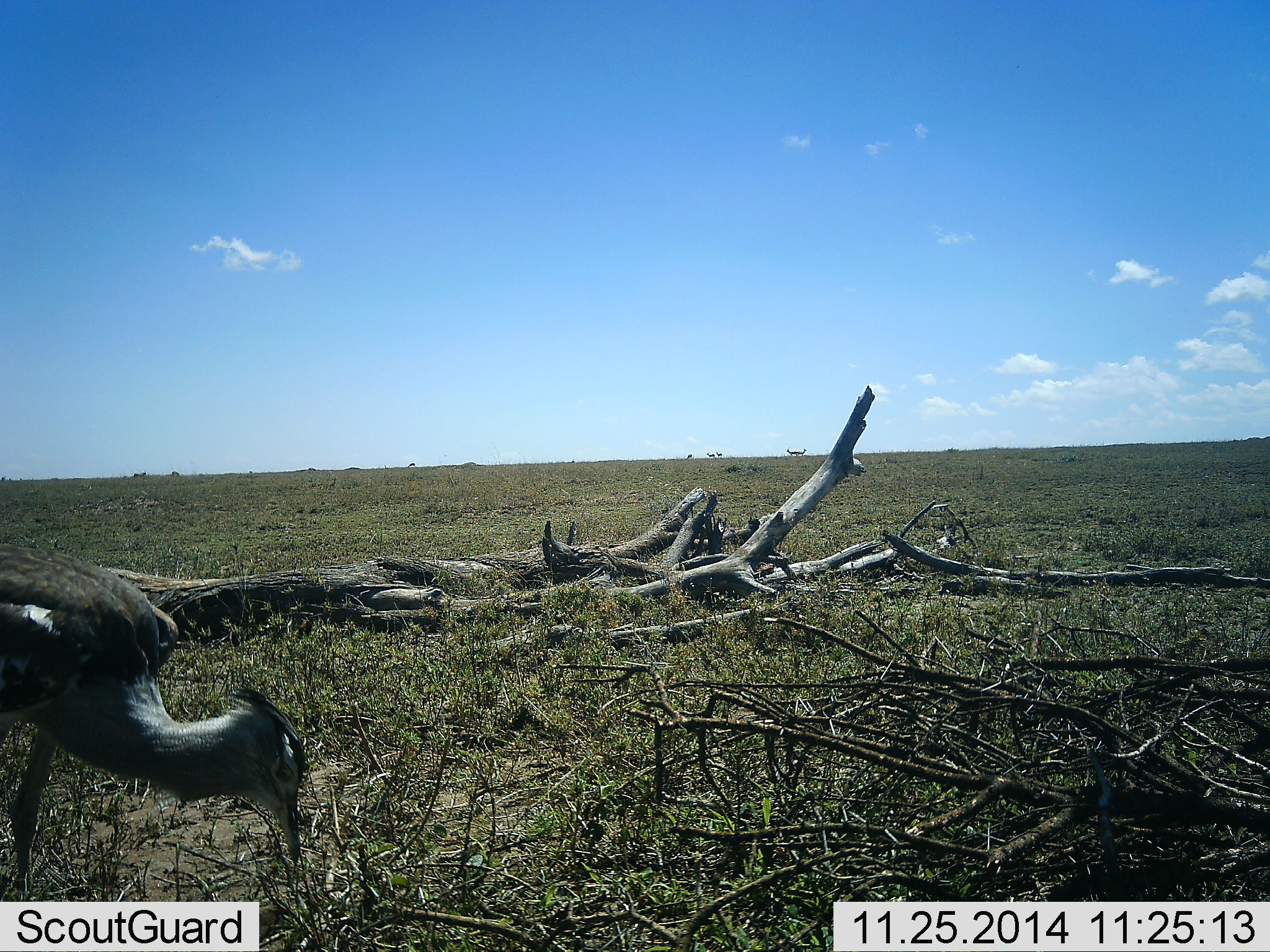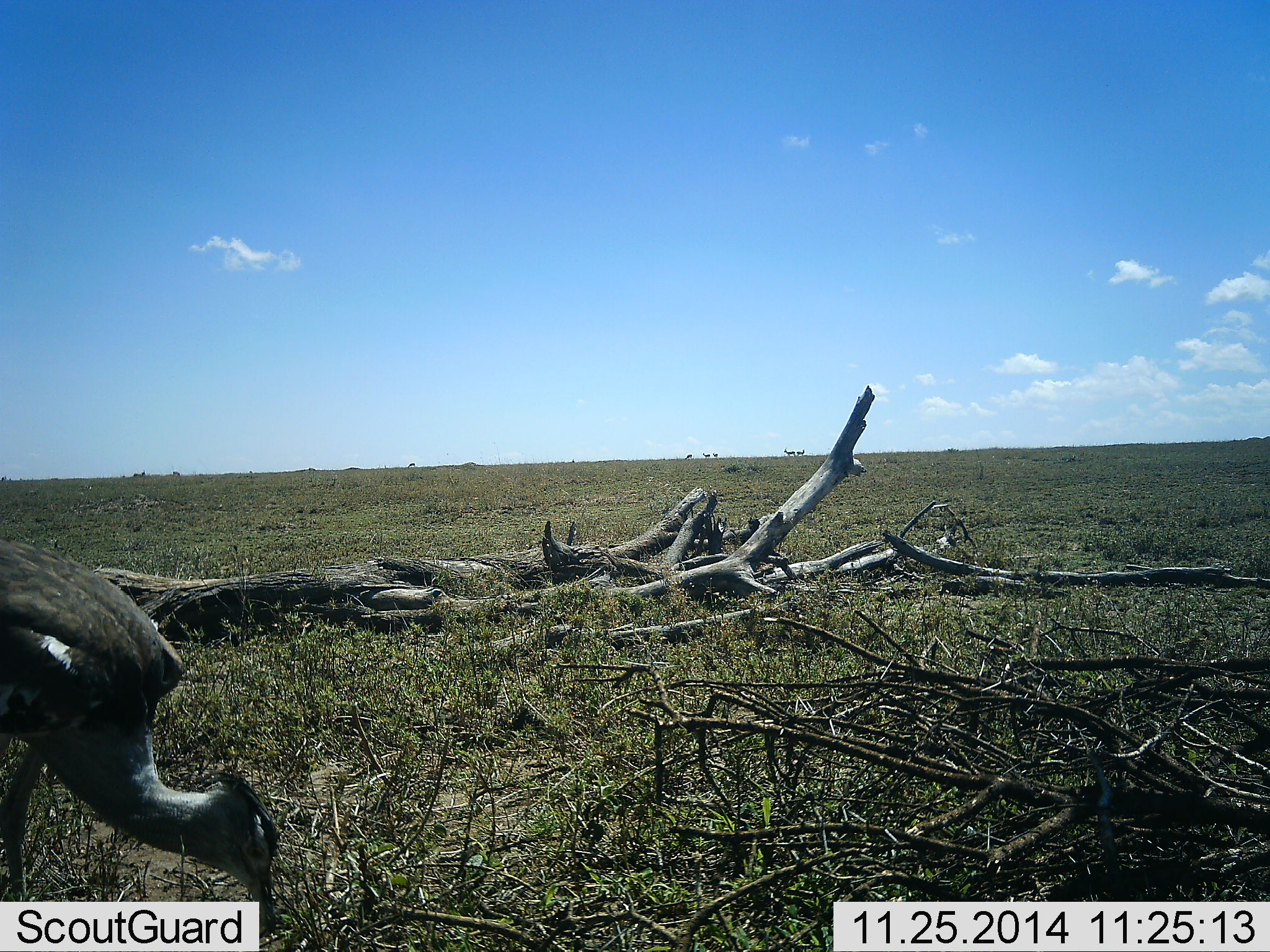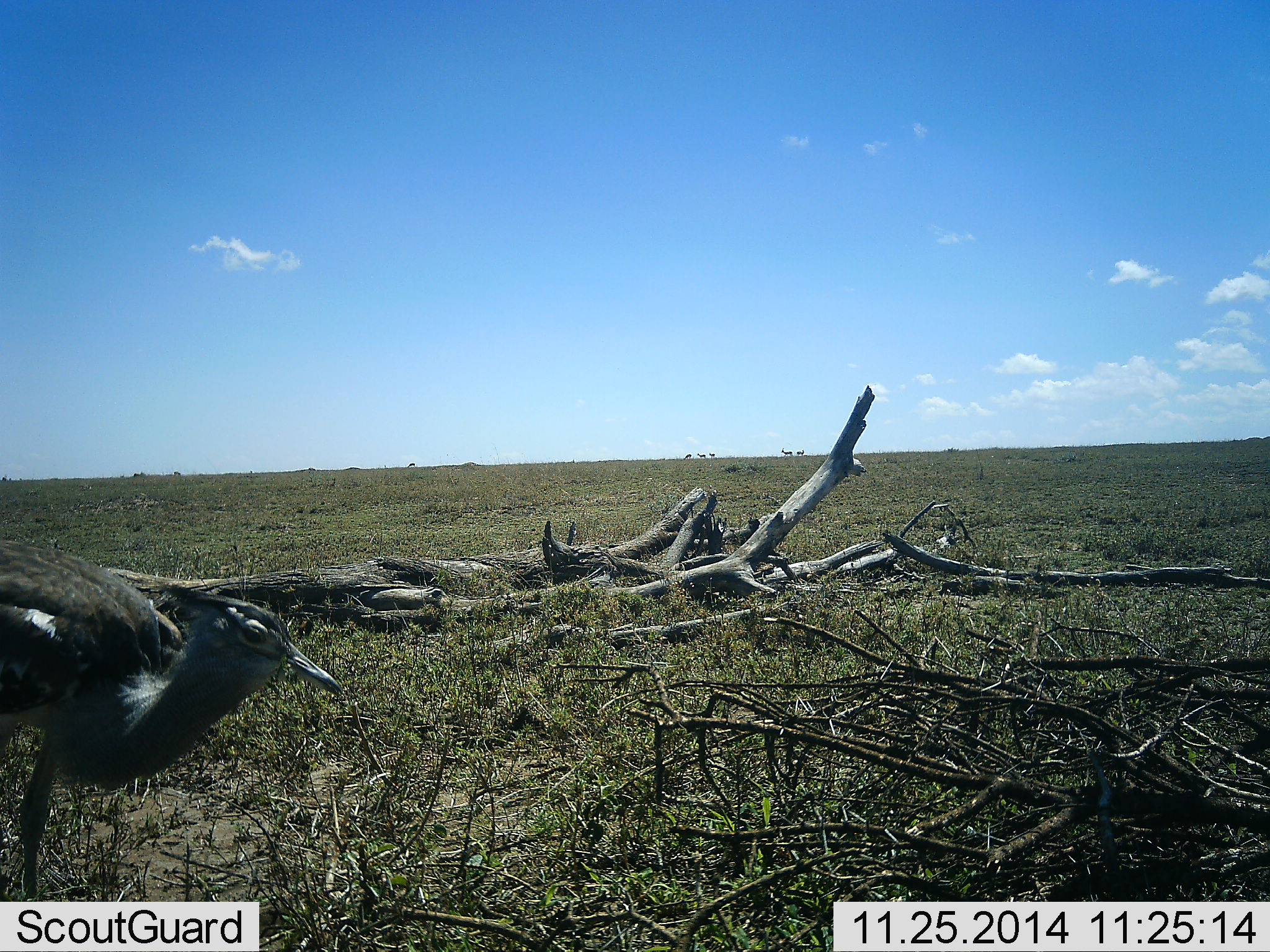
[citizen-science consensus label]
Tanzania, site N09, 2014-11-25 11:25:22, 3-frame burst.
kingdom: Animalia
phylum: Chordata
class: Aves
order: Otidiformes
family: Otididae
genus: Ardeotis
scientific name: Ardeotis kori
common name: kori bustard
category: koribustard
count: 1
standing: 33%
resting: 0%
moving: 0%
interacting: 0%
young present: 0%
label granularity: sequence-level